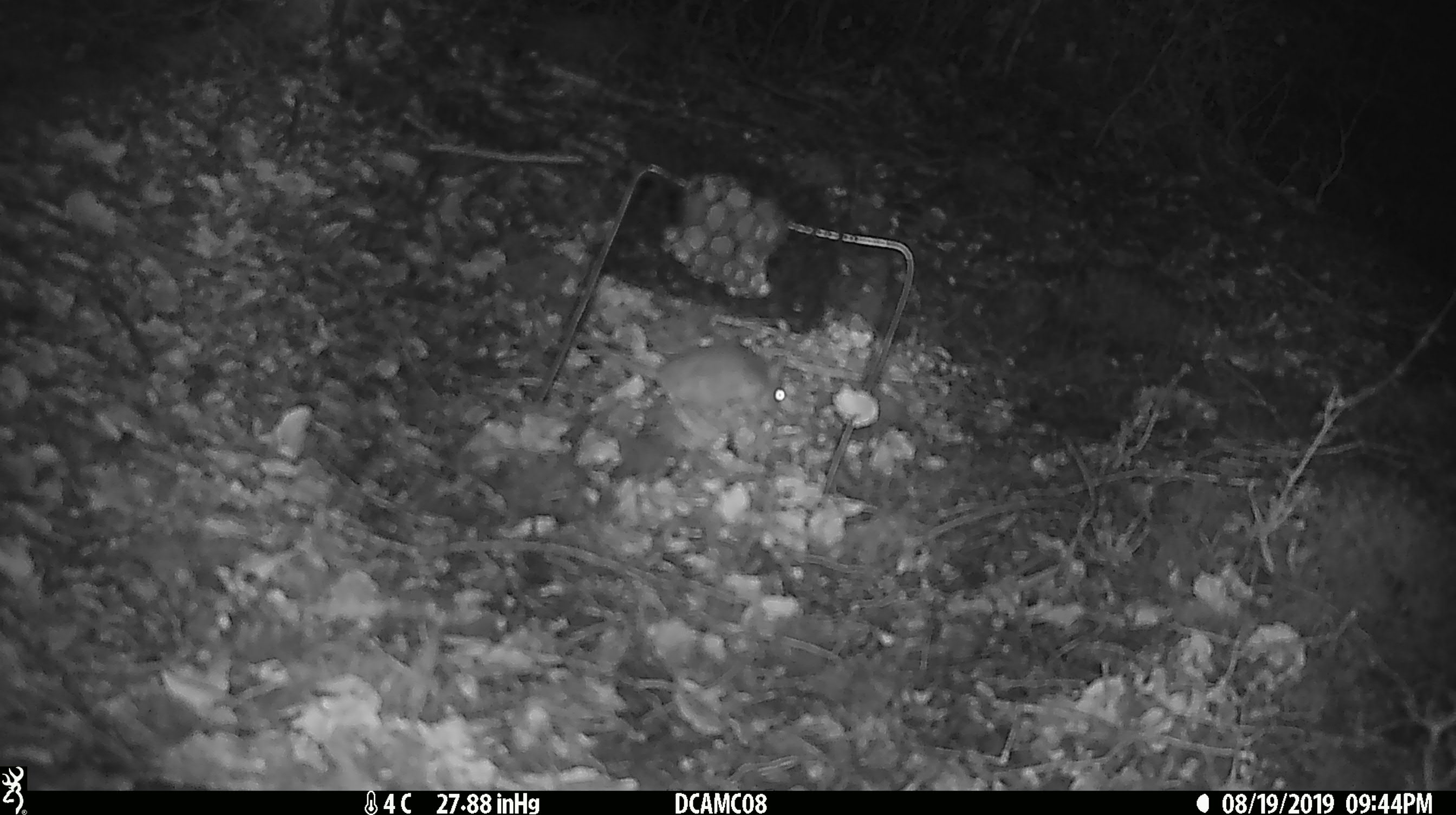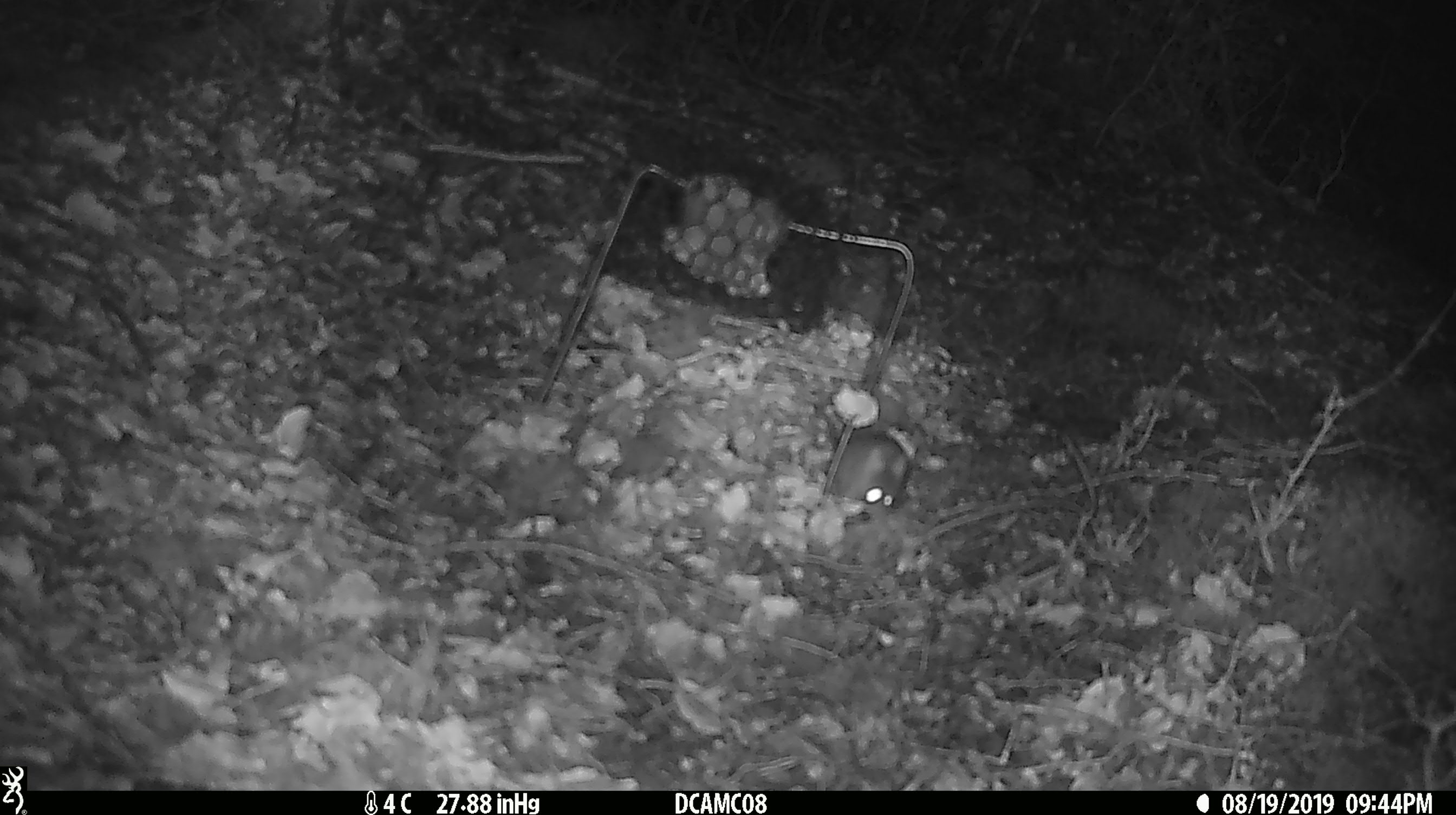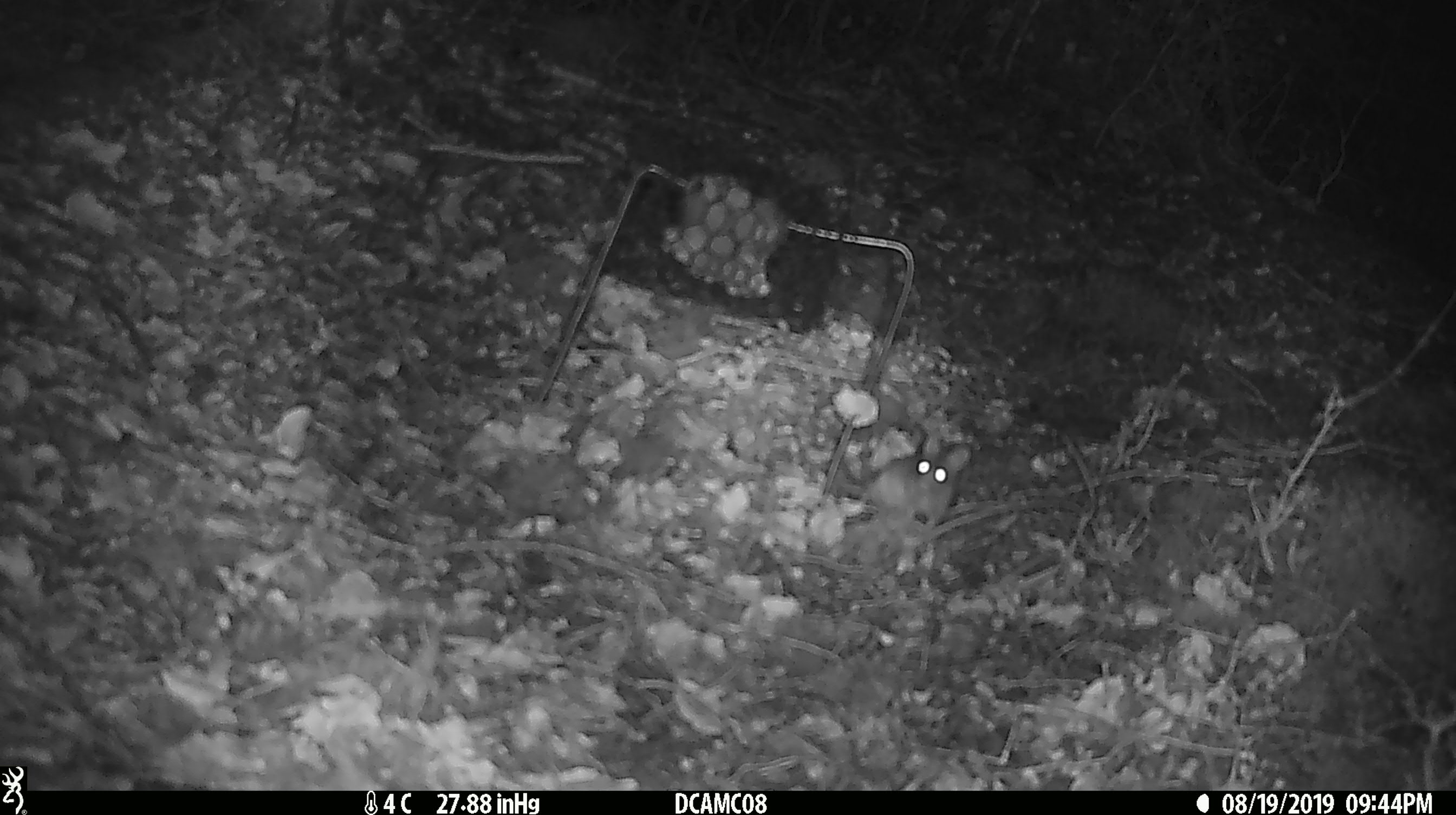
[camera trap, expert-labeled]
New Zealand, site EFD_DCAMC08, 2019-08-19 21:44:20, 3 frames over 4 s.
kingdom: Animalia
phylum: Chordata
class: Mammalia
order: Rodentia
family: Muridae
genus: Mus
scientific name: Mus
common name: mouse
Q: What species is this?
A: Mouse (Mus).